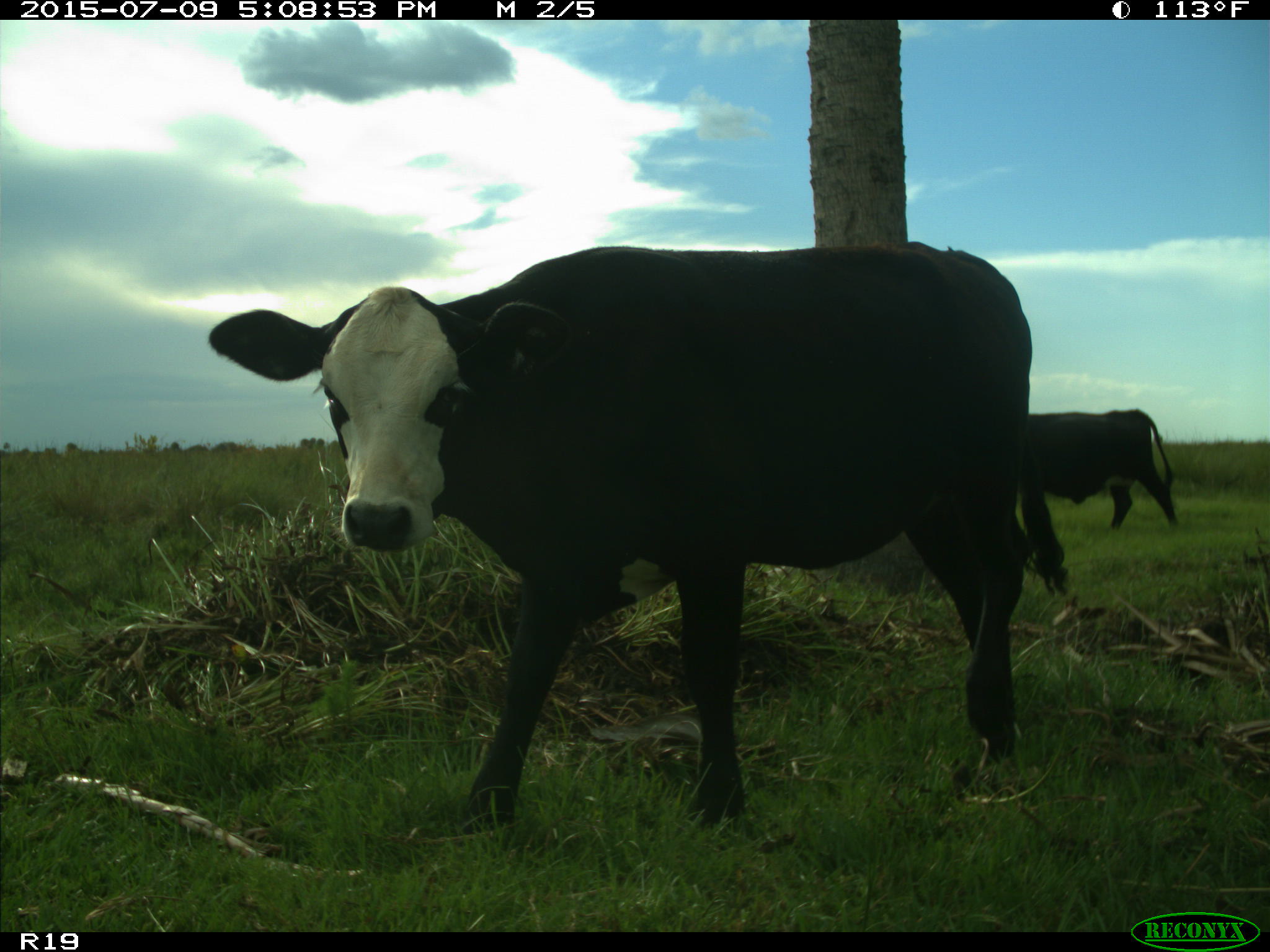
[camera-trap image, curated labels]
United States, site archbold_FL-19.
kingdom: Animalia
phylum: Chordata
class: Mammalia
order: Artiodactyla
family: Bovidae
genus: Bos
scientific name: Bos taurus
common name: domestic cow